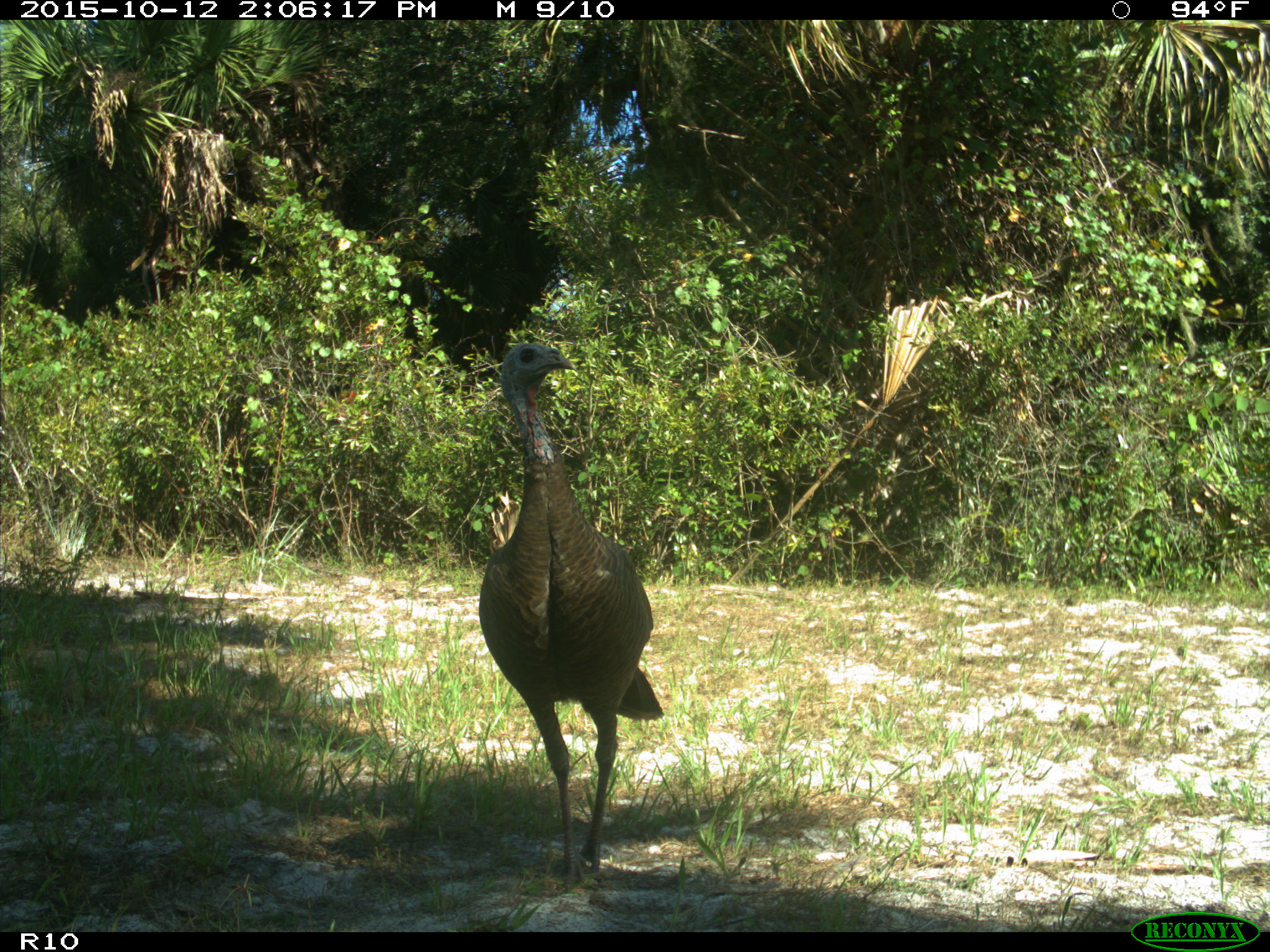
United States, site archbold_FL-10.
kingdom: Animalia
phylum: Chordata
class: Aves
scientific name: Aves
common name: birds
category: unidentified bird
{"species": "unidentified bird (birds) (Aves)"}